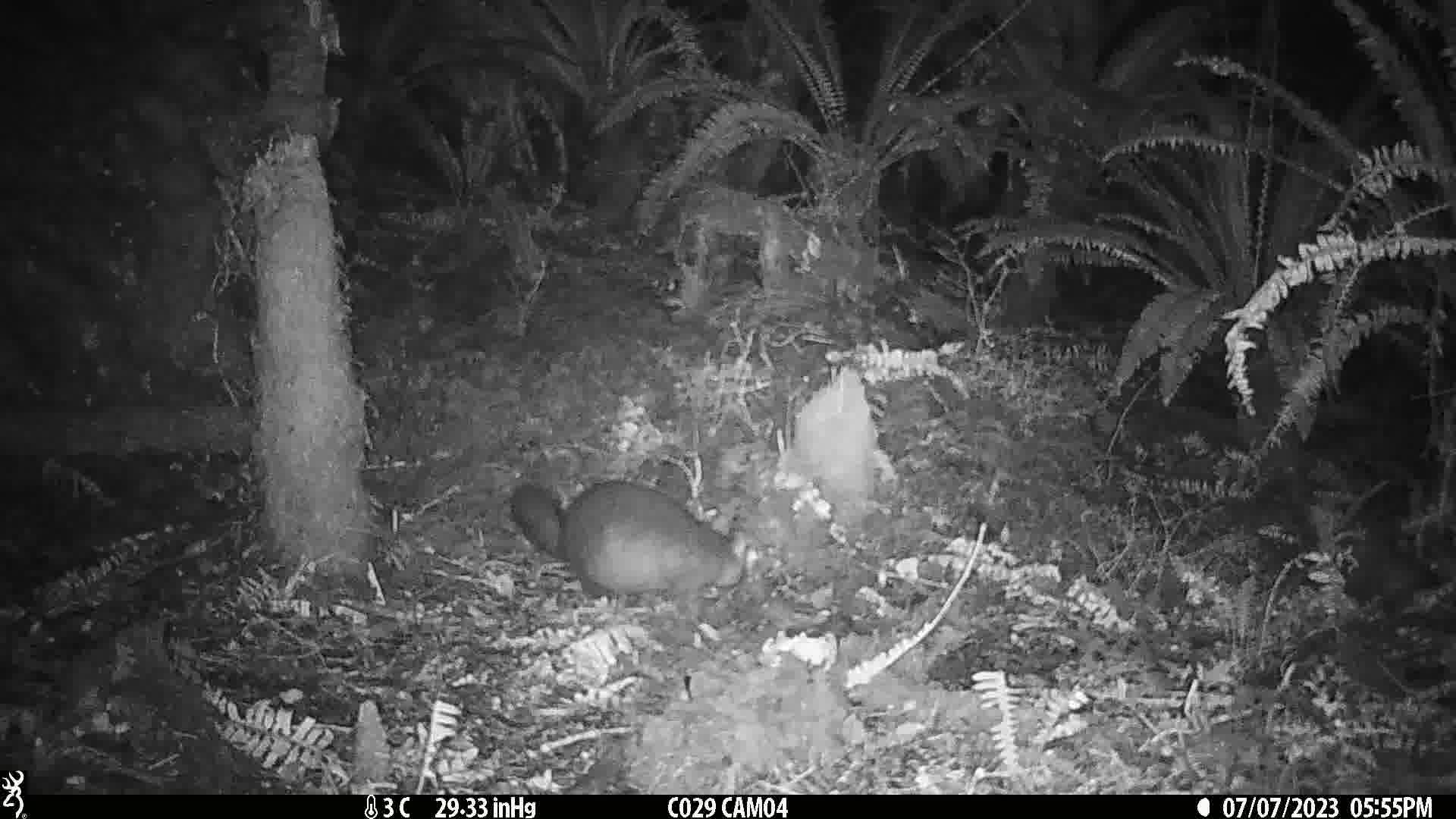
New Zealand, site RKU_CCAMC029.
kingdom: Animalia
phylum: Chordata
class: Mammalia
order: Diprotodontia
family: Phalangeridae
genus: Trichosurus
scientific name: Trichosurus vulpecula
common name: common brushtail possum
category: possum